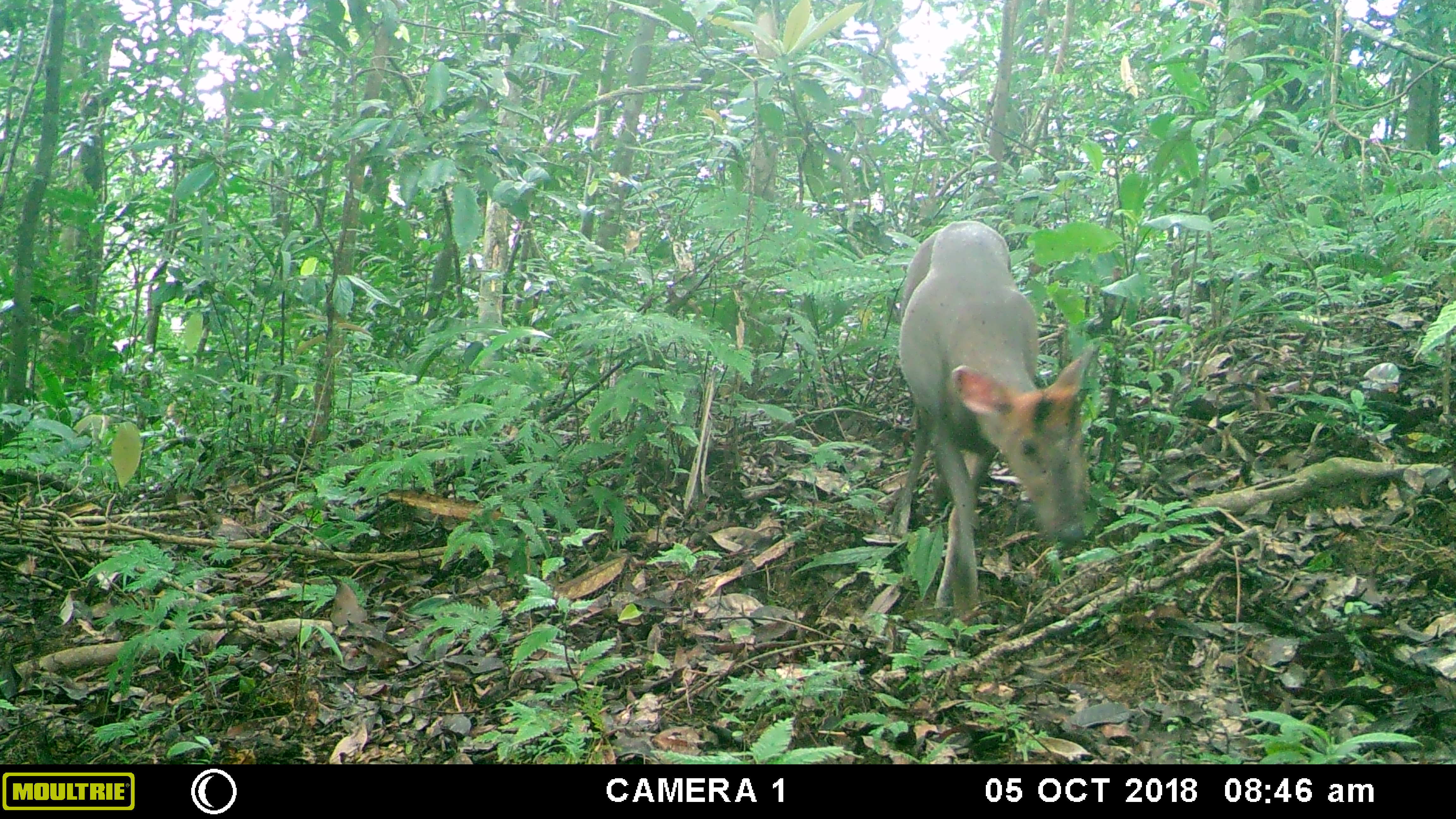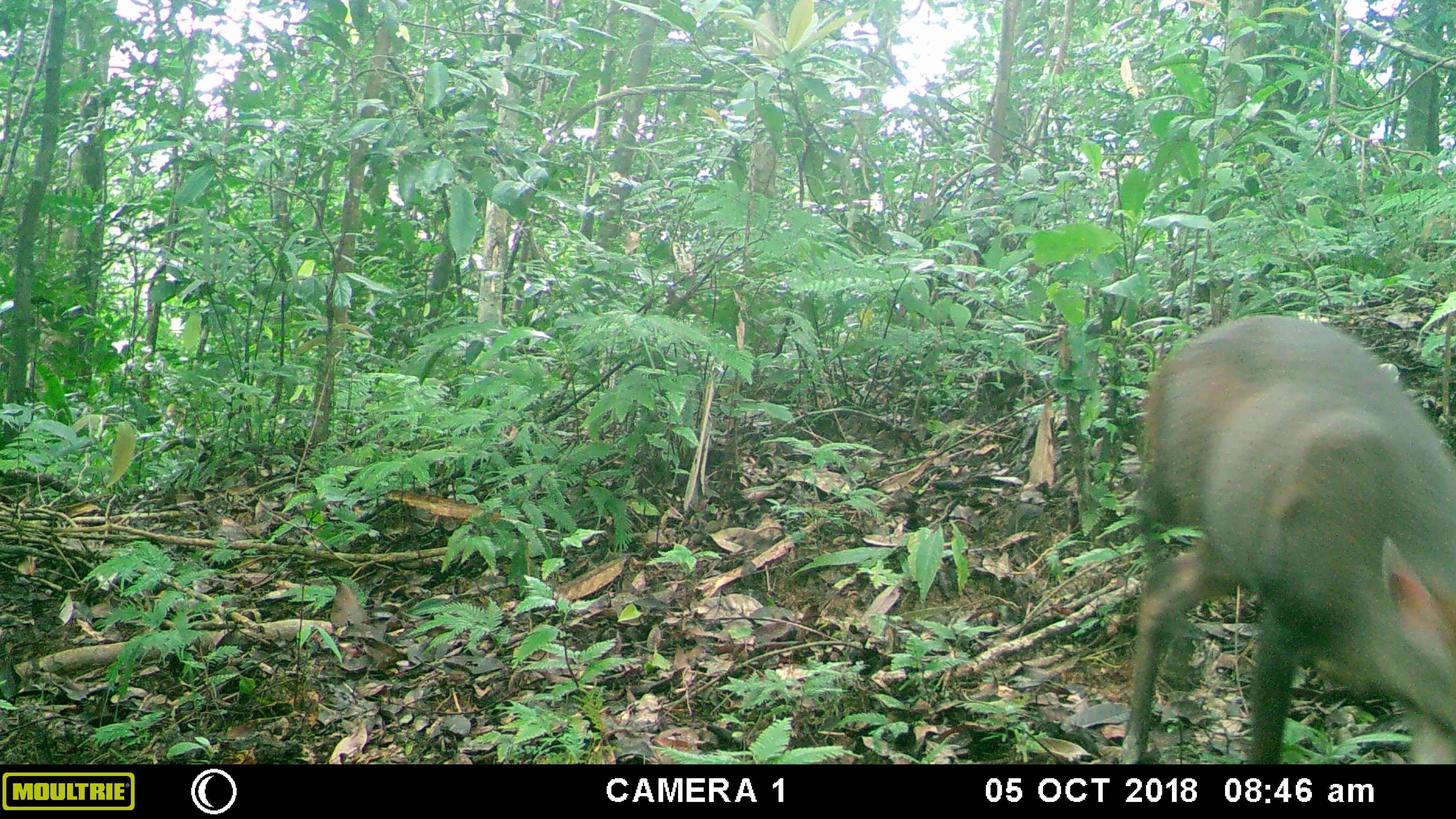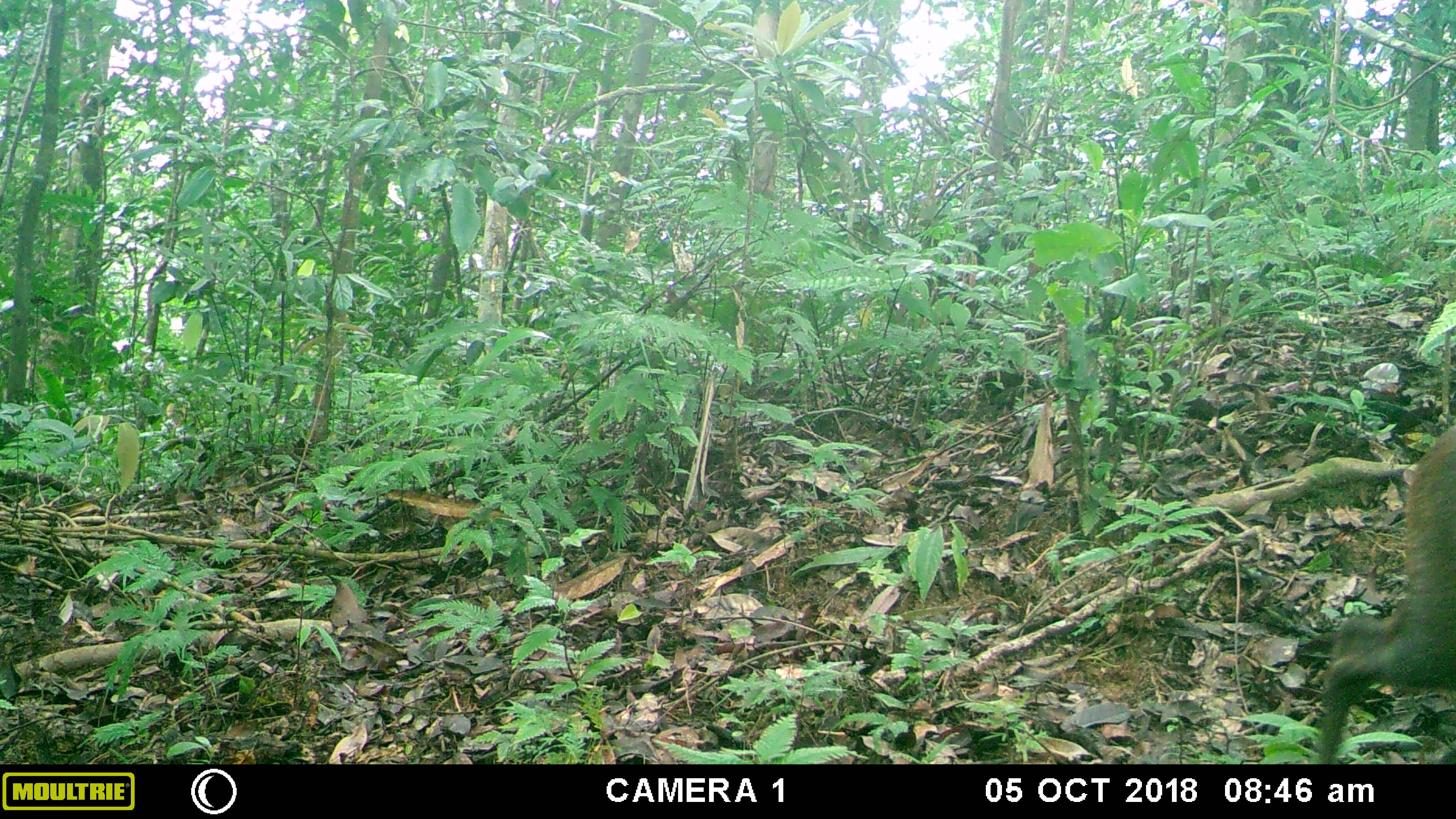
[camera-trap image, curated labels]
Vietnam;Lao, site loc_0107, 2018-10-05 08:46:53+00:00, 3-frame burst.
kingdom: Animalia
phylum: Chordata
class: Mammalia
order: Artiodactyla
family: Cervidae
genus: Muntiacus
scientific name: Muntiacus rooseveltorum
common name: roosevelt's muntjac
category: roosevelts muntjac group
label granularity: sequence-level